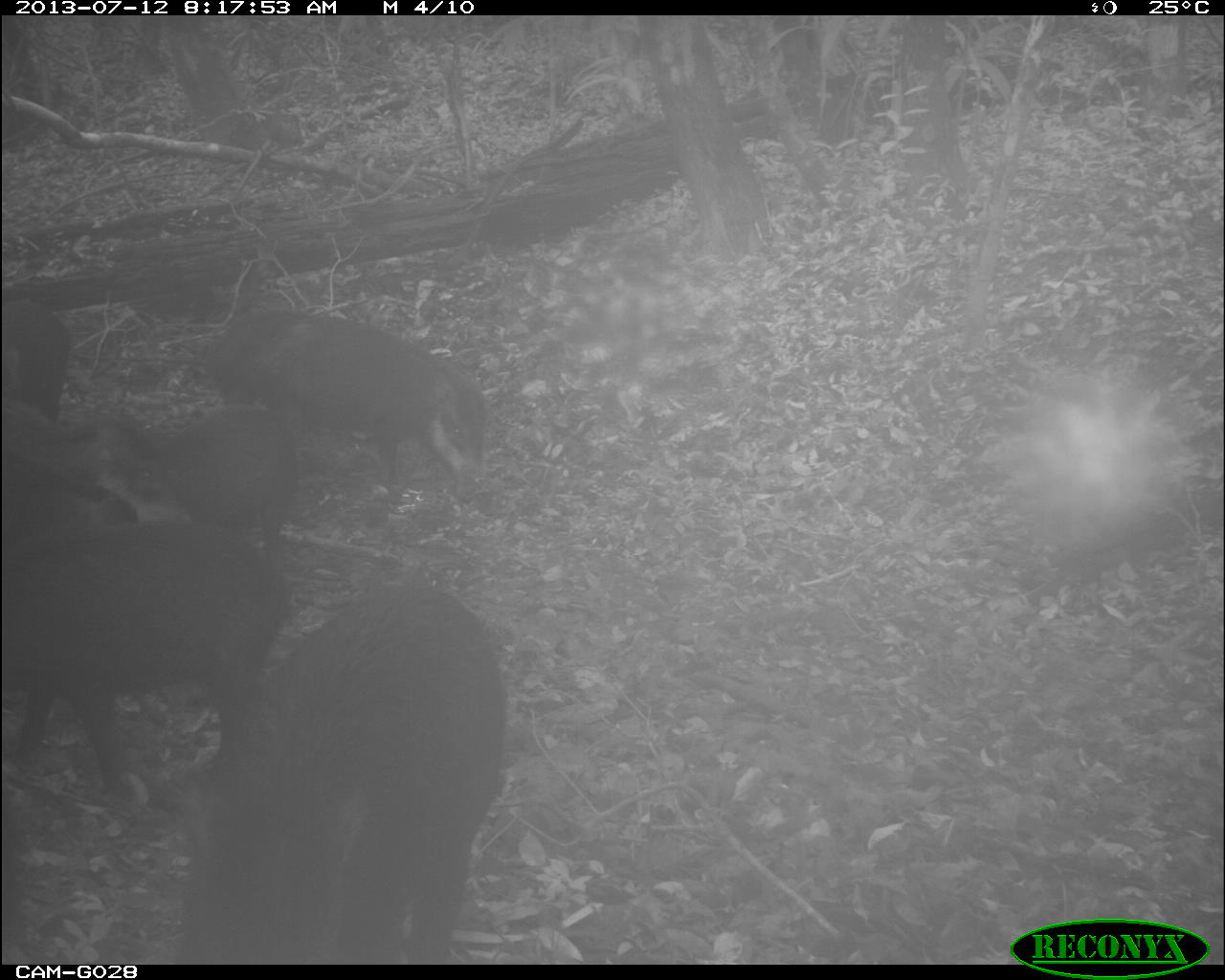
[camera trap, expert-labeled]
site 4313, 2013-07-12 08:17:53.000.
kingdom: Animalia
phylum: Chordata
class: Mammalia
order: Artiodactyla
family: Tayassuidae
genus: Tayassu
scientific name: Tayassu pecari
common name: white-lipped peccary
Tayassu pecari (white-lipped peccary), count 25.